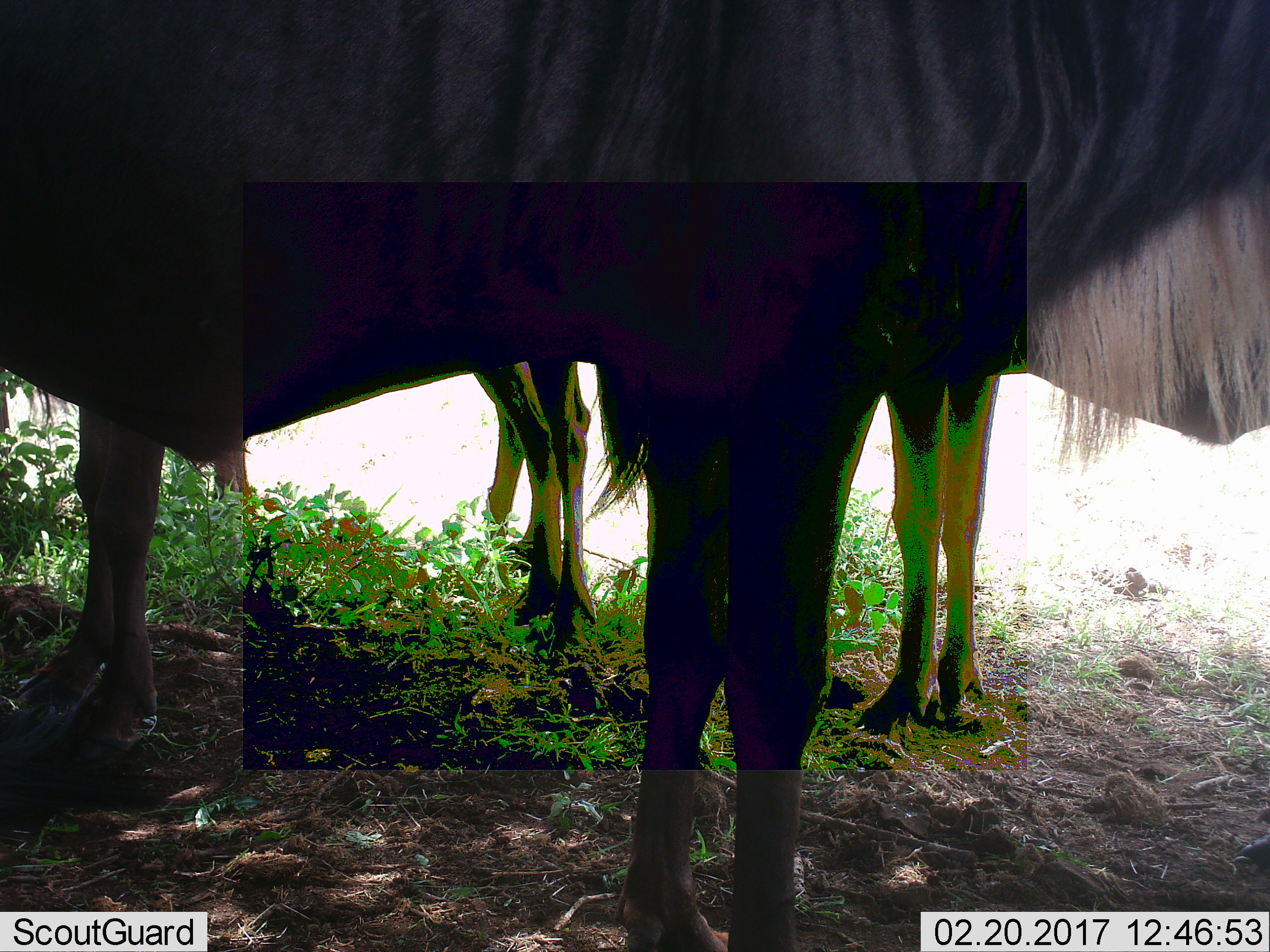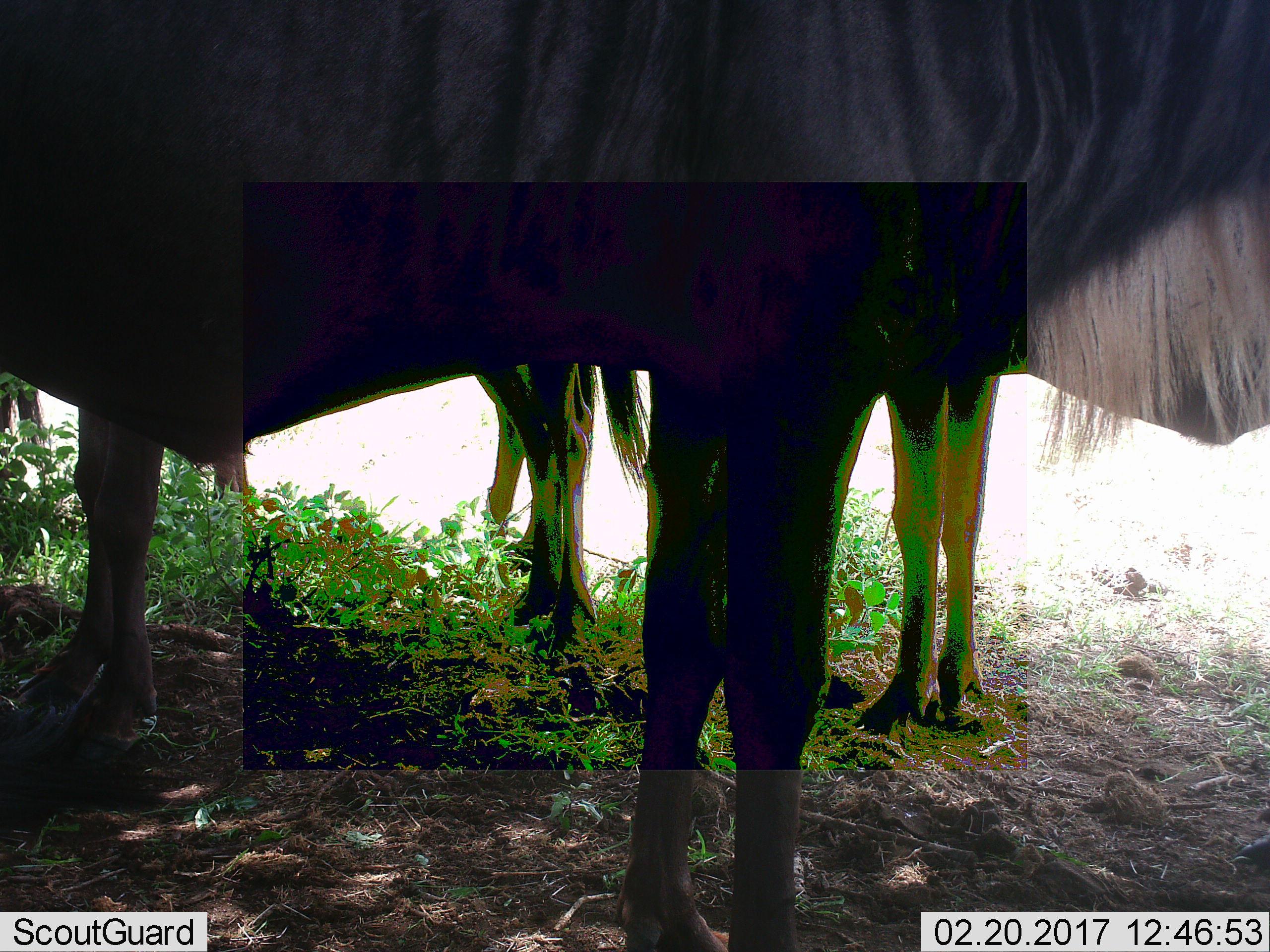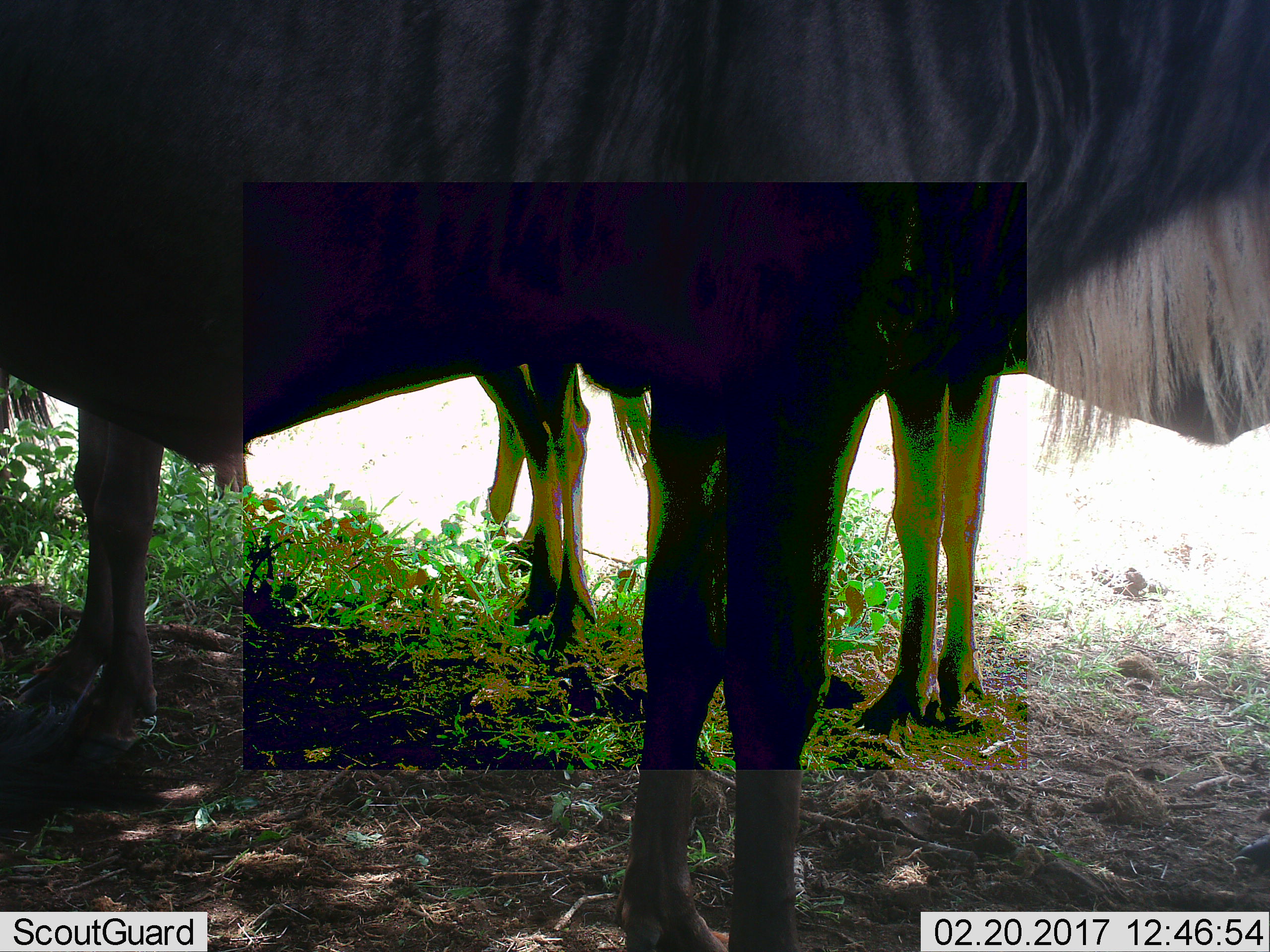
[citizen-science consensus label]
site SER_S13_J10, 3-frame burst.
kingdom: Animalia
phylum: Chordata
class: Mammalia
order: Artiodactyla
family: Bovidae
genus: Connochaetes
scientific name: Connochaetes taurinus taurinus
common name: blue wildebeest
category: wildebeestblue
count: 3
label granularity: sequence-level